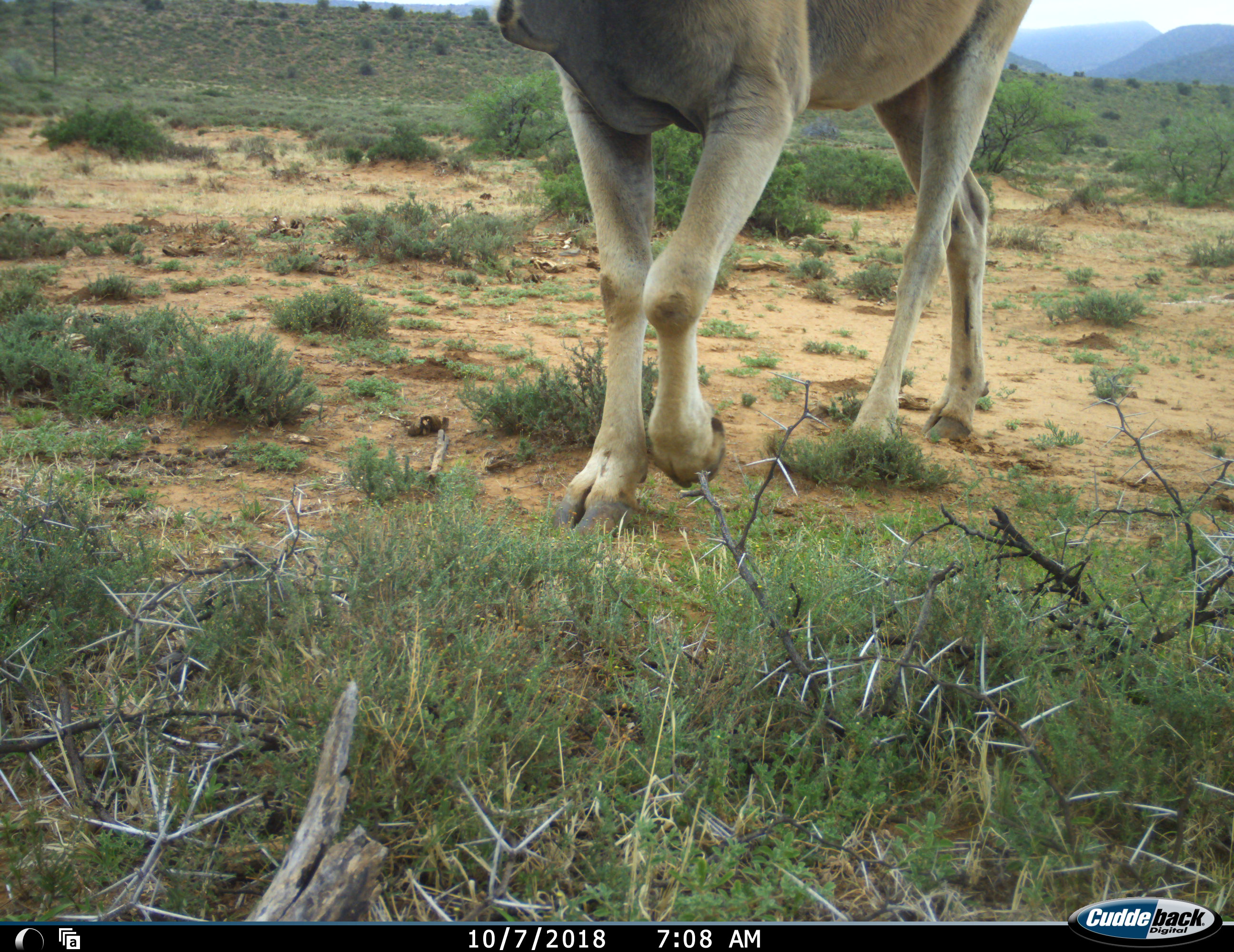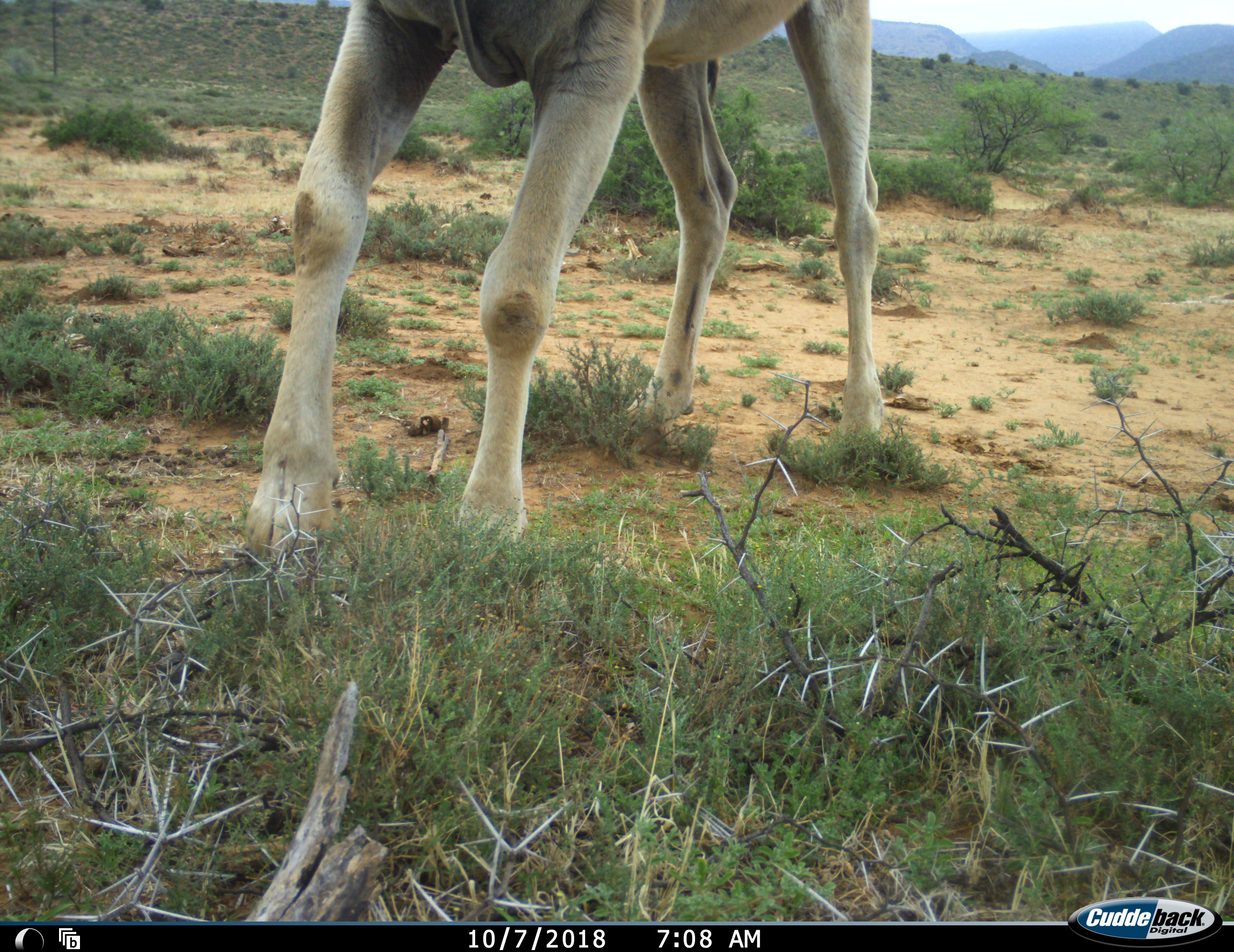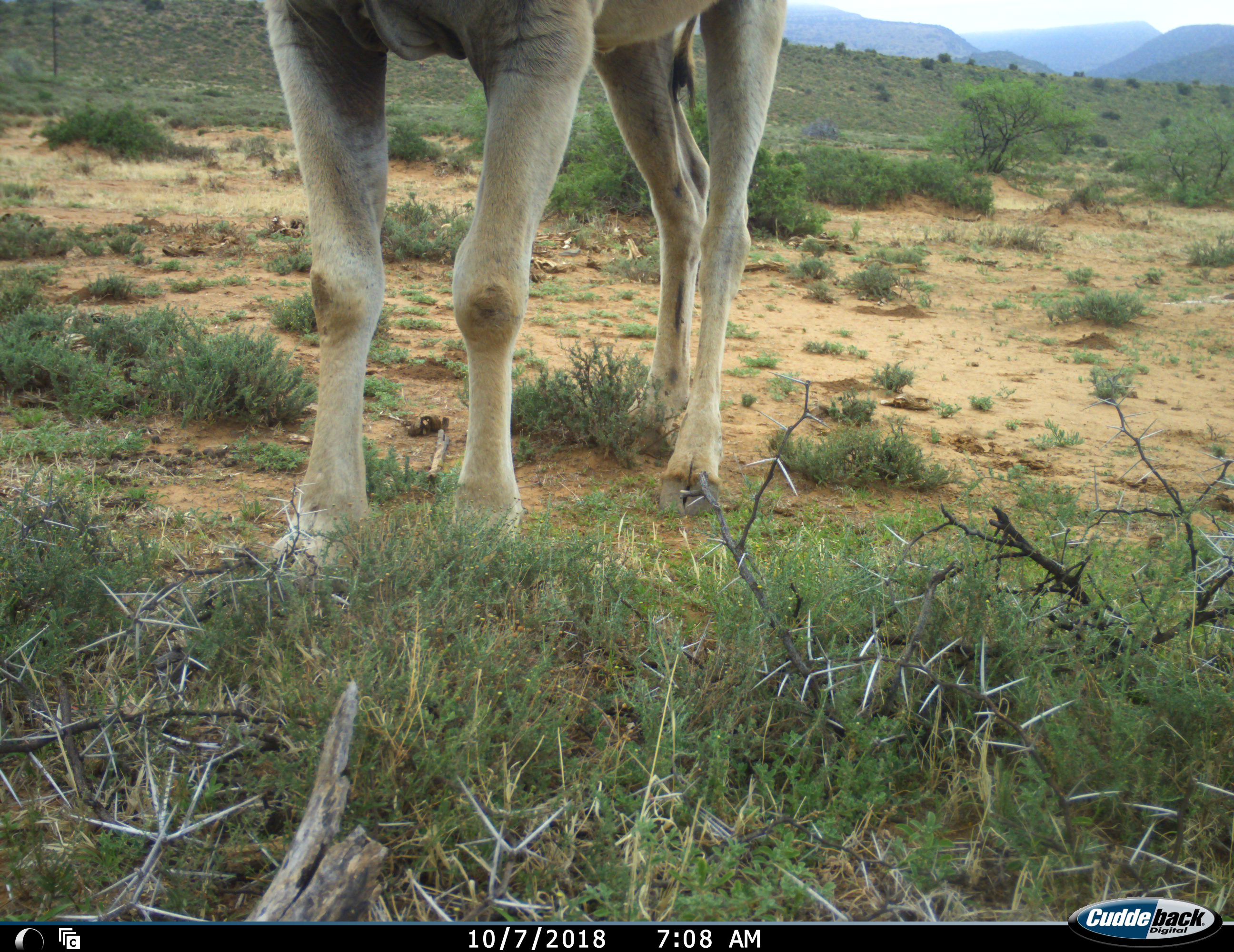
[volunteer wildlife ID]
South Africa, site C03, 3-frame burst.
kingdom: Animalia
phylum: Chordata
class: Mammalia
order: Artiodactyla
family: Bovidae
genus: Tragelaphus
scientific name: Tragelaphus oryx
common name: eland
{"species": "eland (Tragelaphus oryx)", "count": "1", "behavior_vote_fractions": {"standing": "11%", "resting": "0%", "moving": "100%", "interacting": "0%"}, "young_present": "0%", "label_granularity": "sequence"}